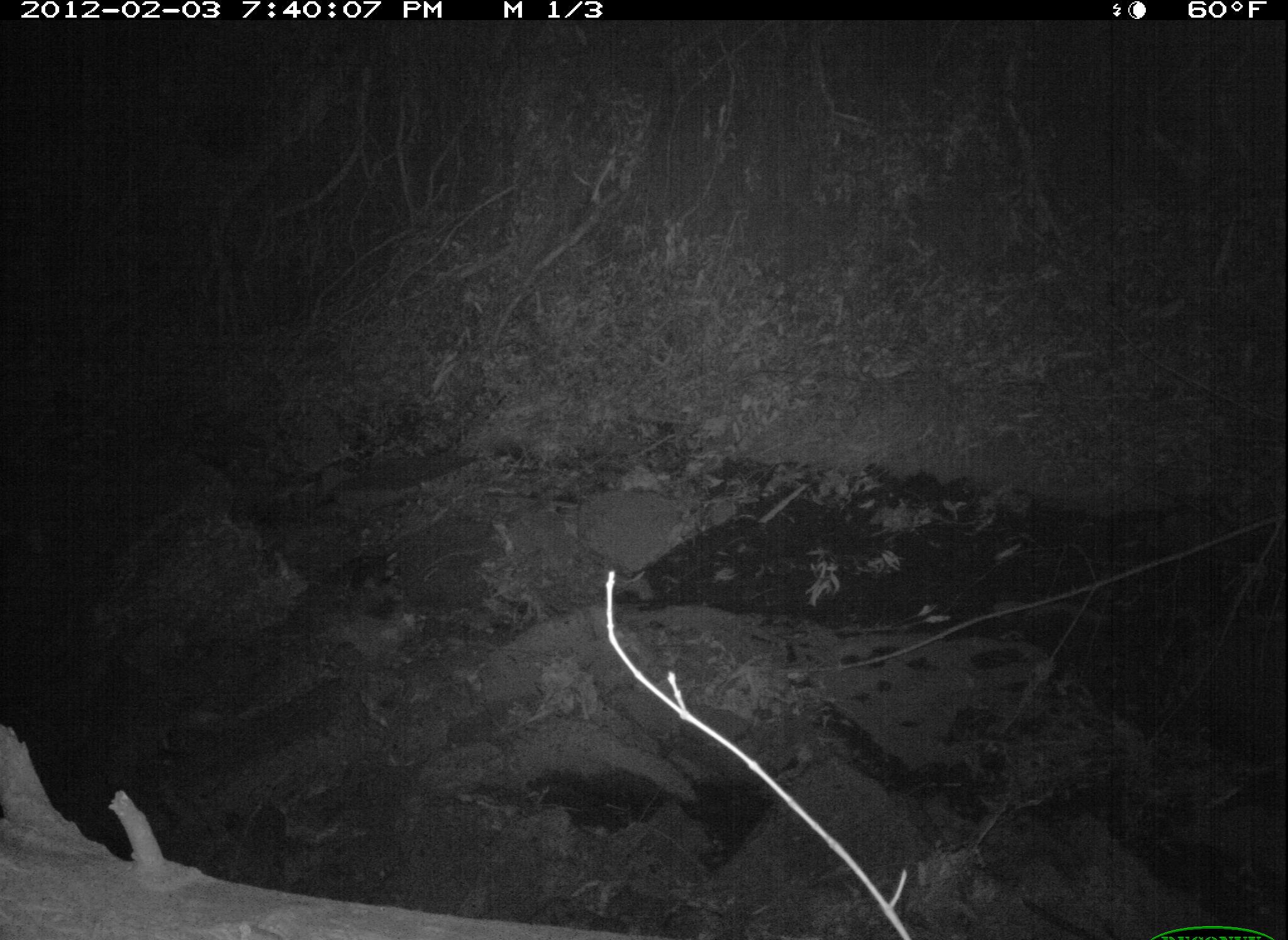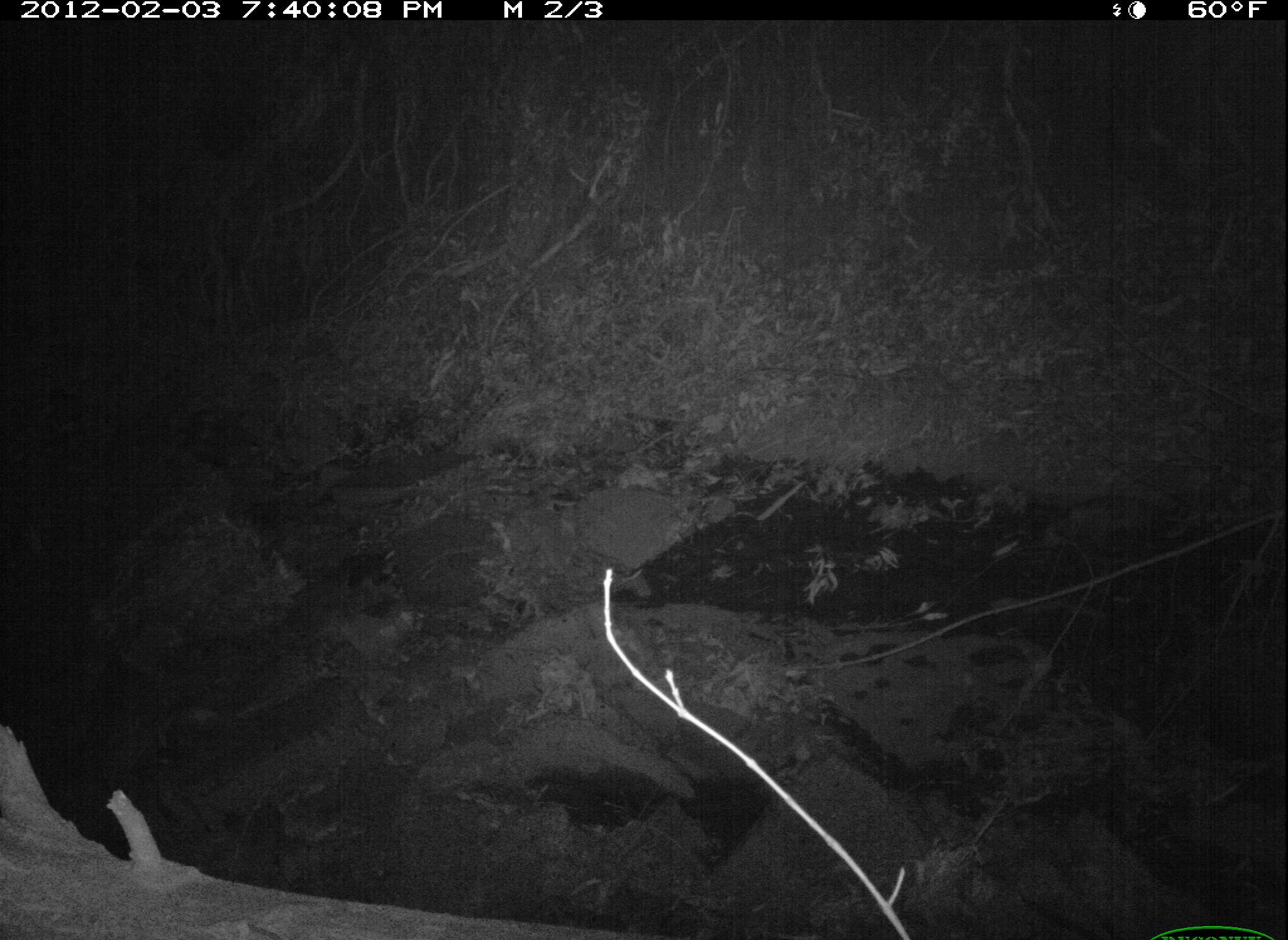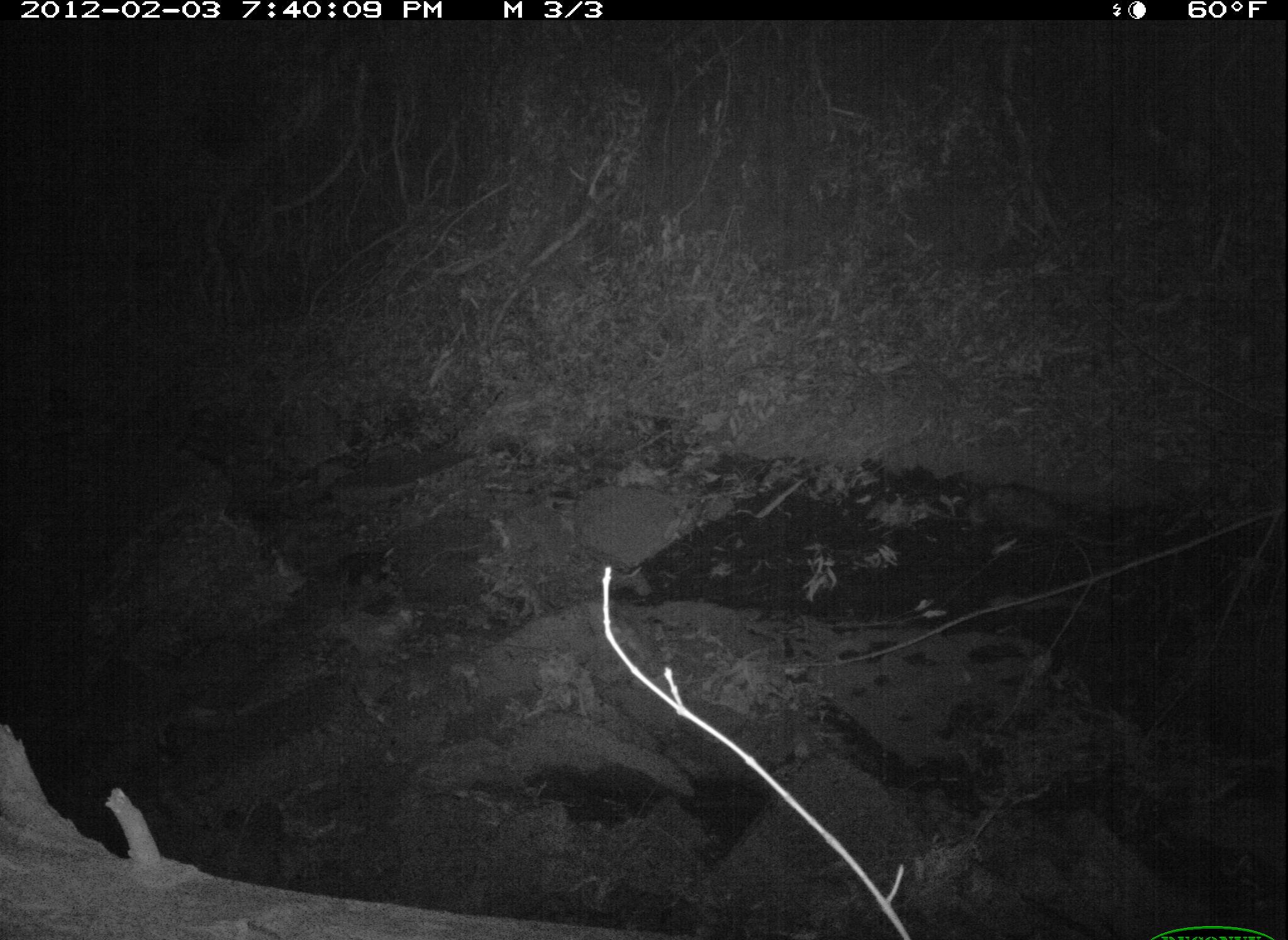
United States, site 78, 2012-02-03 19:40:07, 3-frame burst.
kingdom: Animalia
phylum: Chordata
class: Mammalia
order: Didelphimorphia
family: Didelphidae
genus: Didelphis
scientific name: Didelphis virginiana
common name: virginia opossum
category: opossum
Opossum (virginia opossum) (Didelphis virginiana).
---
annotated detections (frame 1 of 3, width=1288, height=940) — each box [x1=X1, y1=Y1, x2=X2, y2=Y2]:
opossum: [x1=340, y1=519, x2=446, y2=609]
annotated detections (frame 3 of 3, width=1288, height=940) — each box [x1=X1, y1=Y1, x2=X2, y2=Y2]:
opossum: [x1=304, y1=512, x2=435, y2=623]